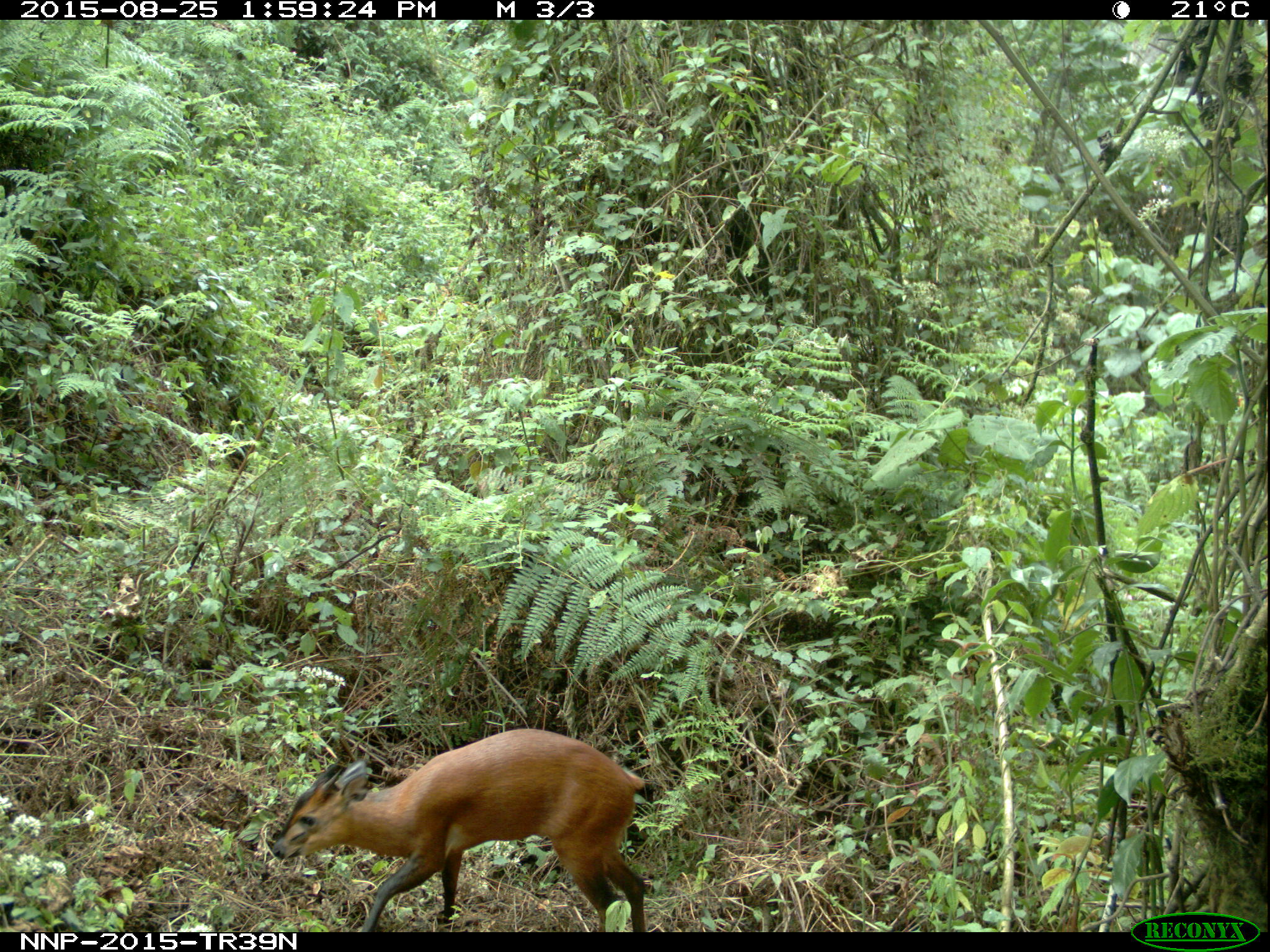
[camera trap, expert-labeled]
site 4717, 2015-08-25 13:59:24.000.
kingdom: Animalia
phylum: Chordata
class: Mammalia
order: Artiodactyla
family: Bovidae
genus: Cephalophus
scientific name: Cephalophus nigrifrons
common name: black-fronted duiker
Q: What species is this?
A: Cephalophus nigrifrons (black-fronted duiker).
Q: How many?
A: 1.